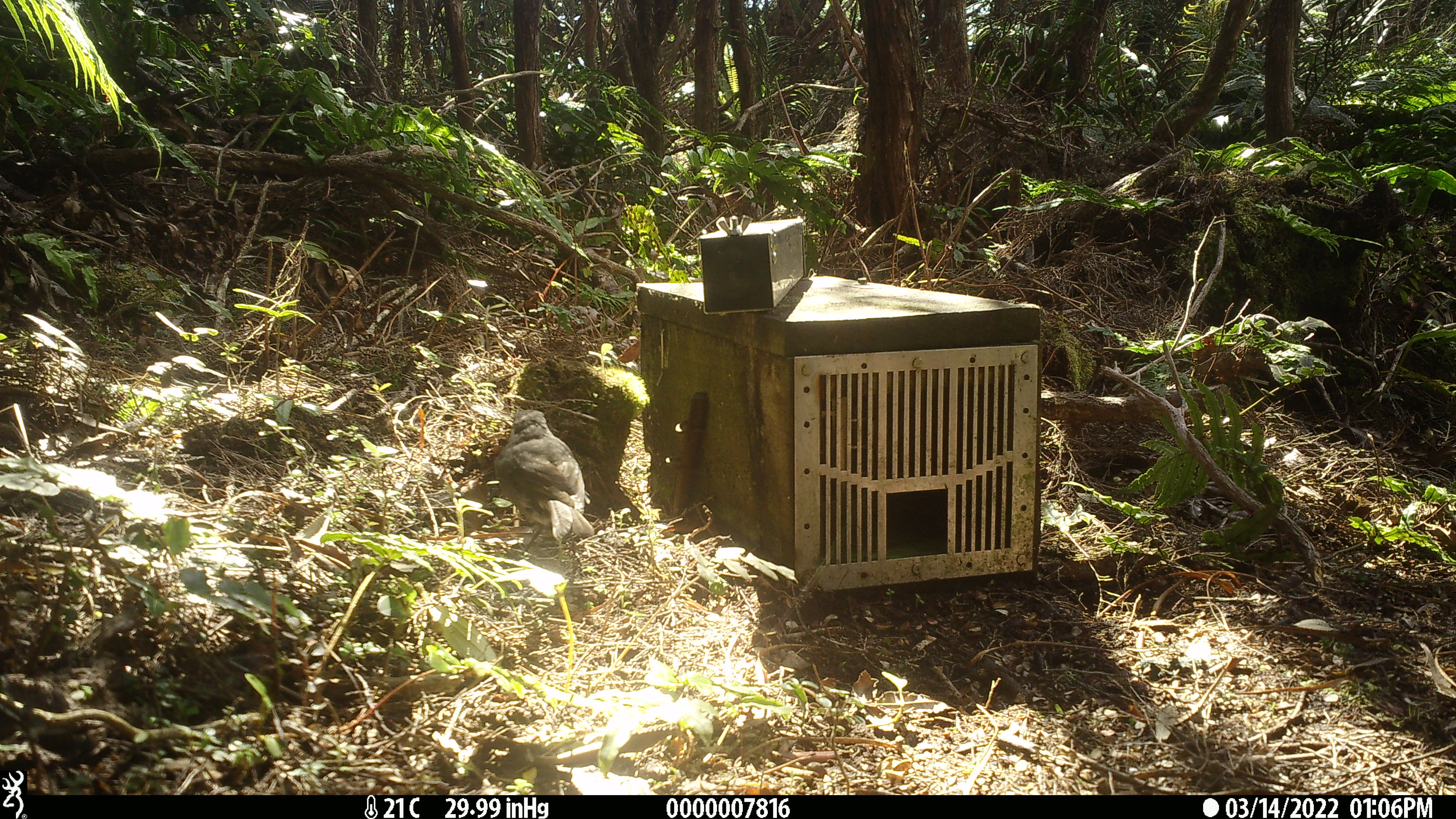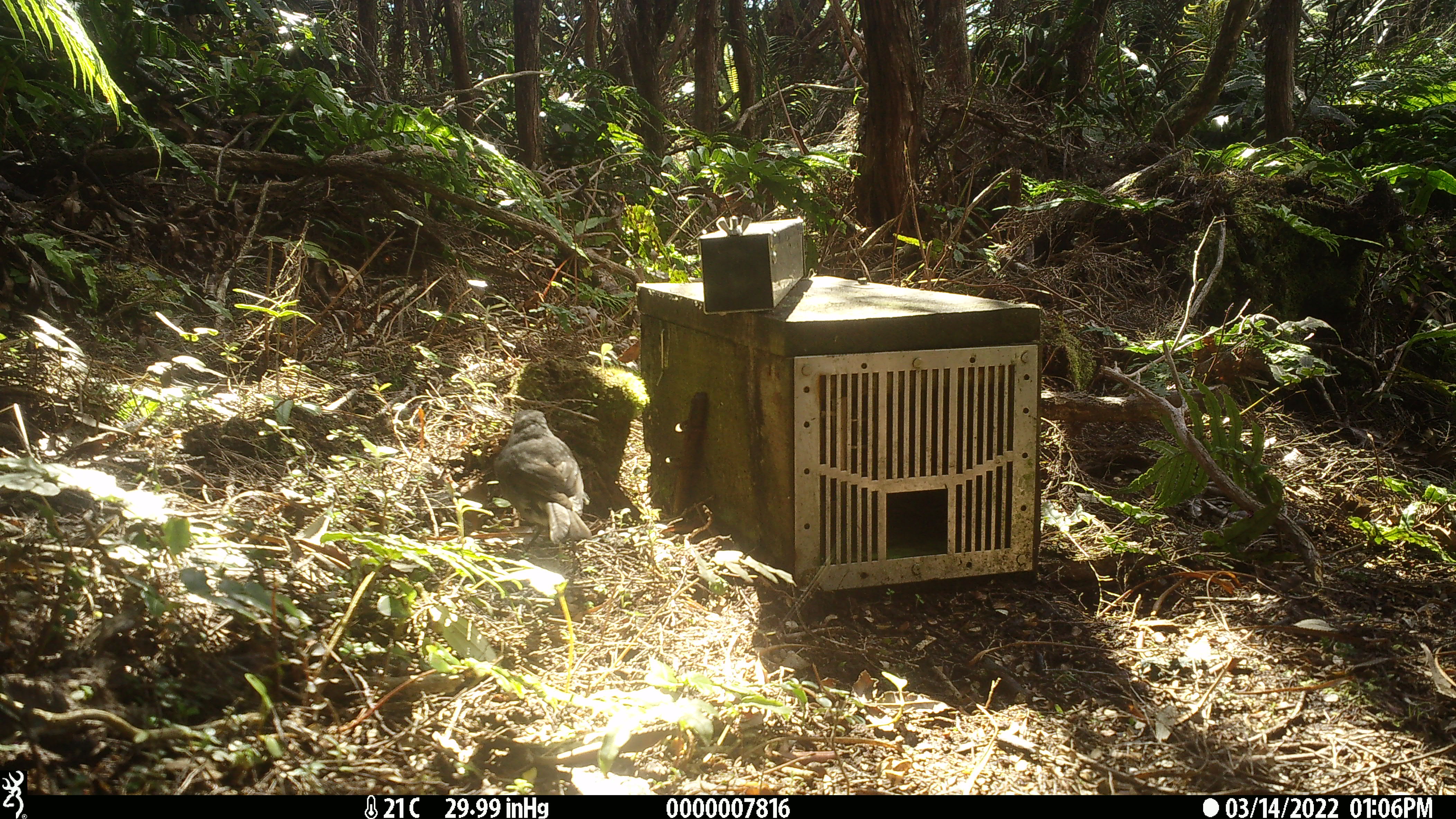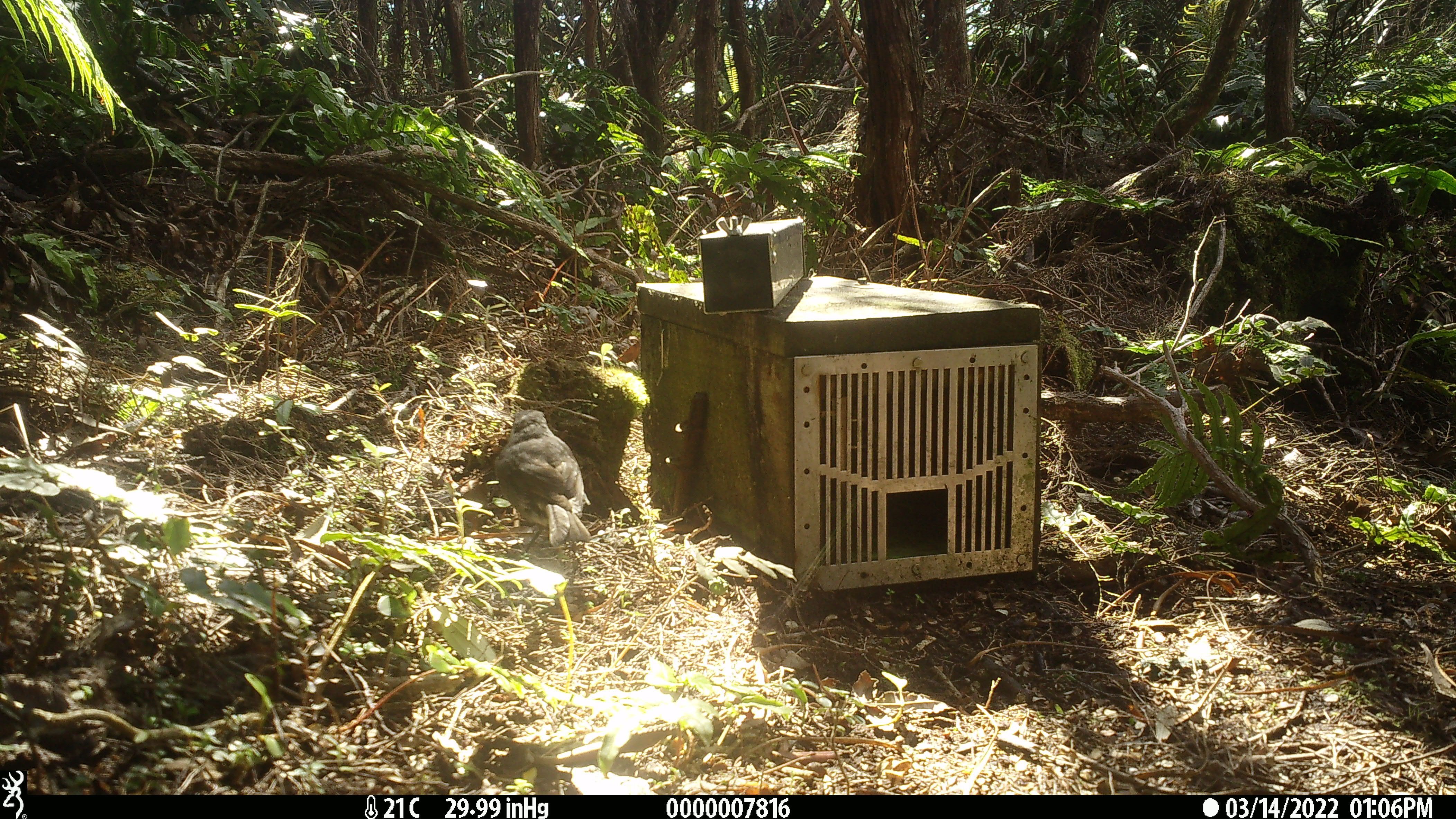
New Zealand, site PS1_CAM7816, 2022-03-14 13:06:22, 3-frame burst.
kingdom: Animalia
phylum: Chordata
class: Aves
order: Passeriformes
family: Petroicidae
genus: Petroica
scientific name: Petroica australis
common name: new zealand robin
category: robin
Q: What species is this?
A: Robin (new zealand robin) (Petroica australis).